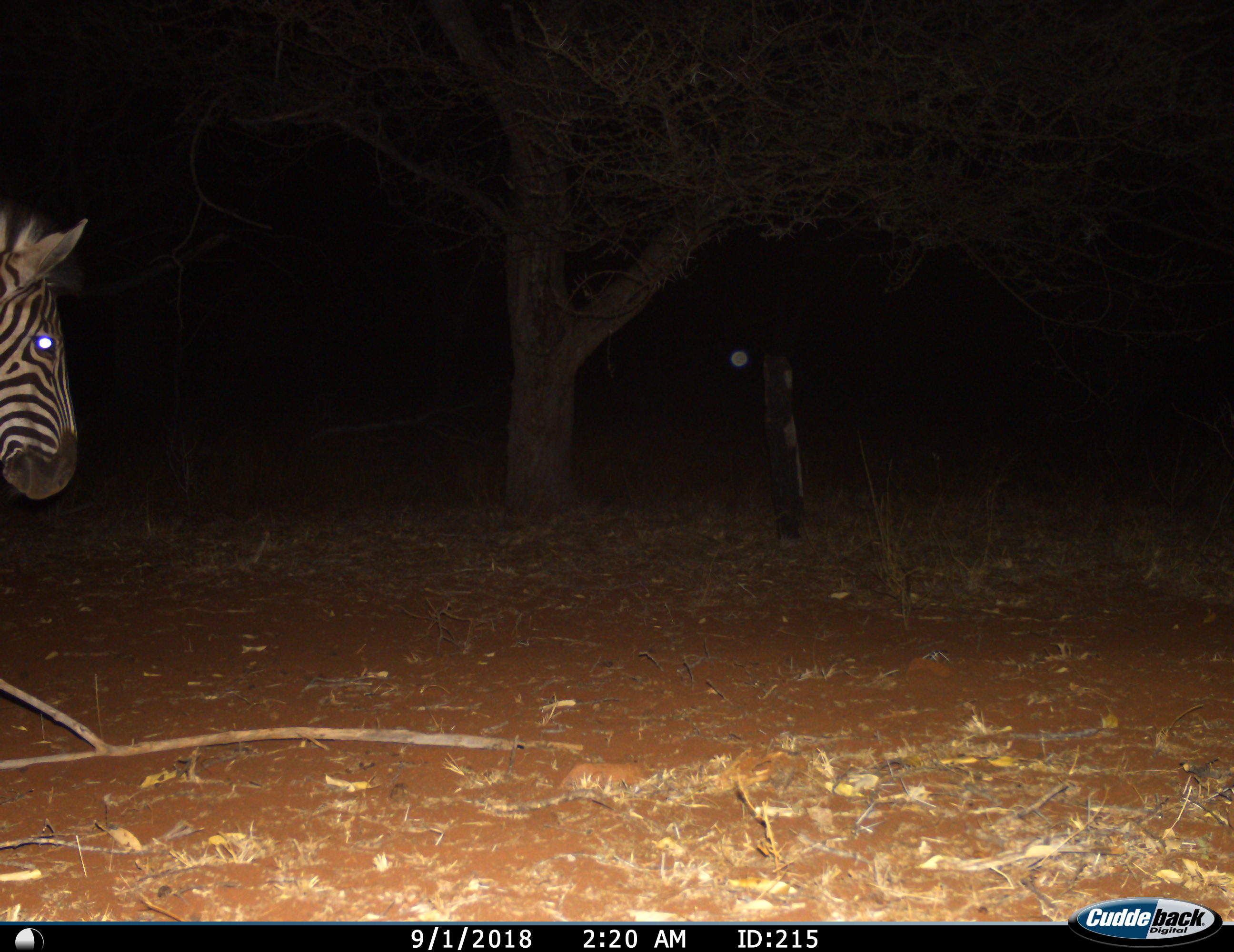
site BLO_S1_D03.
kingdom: Animalia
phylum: Chordata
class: Mammalia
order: Perissodactyla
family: Equidae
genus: Equus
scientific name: Equus quagga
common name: plains zebra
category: zebraplains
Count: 1.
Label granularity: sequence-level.